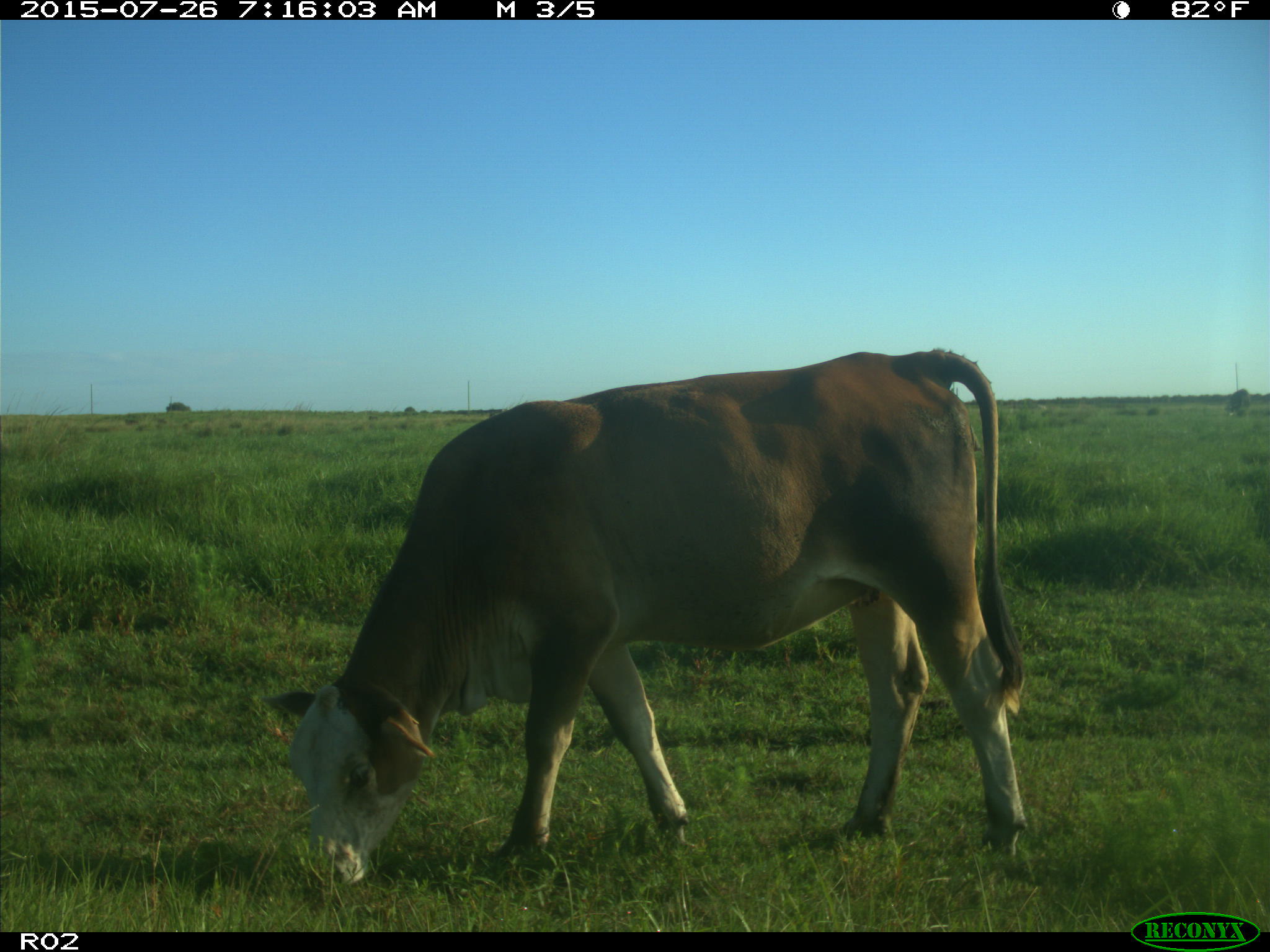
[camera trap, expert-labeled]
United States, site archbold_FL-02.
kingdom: Animalia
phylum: Chordata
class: Mammalia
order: Artiodactyla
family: Bovidae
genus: Bos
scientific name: Bos taurus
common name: domestic cow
Bos taurus (domestic cow).